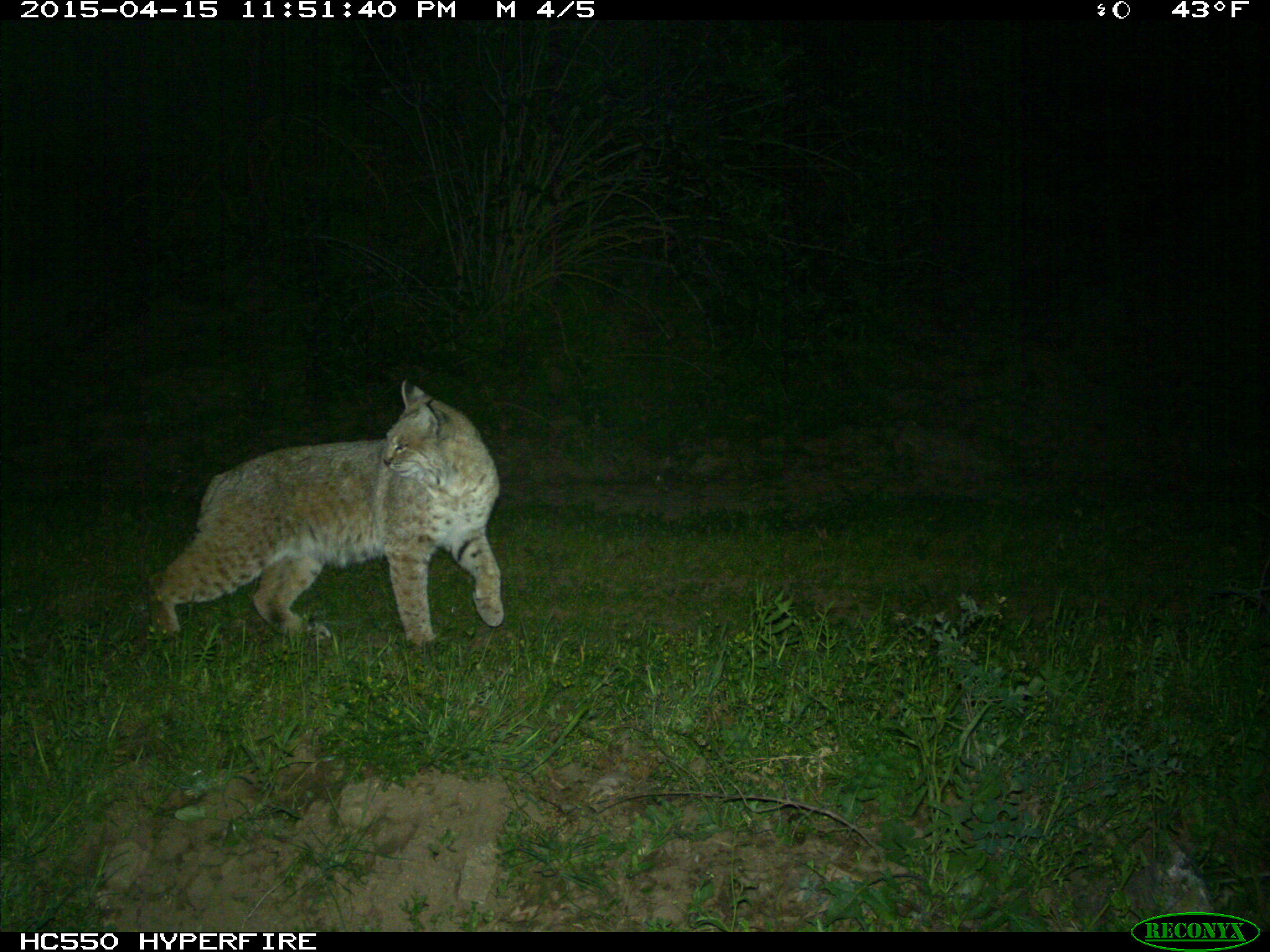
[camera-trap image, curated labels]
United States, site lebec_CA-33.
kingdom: Animalia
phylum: Chordata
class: Mammalia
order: Carnivora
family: Felidae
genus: Lynx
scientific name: Lynx rufus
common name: bobcat